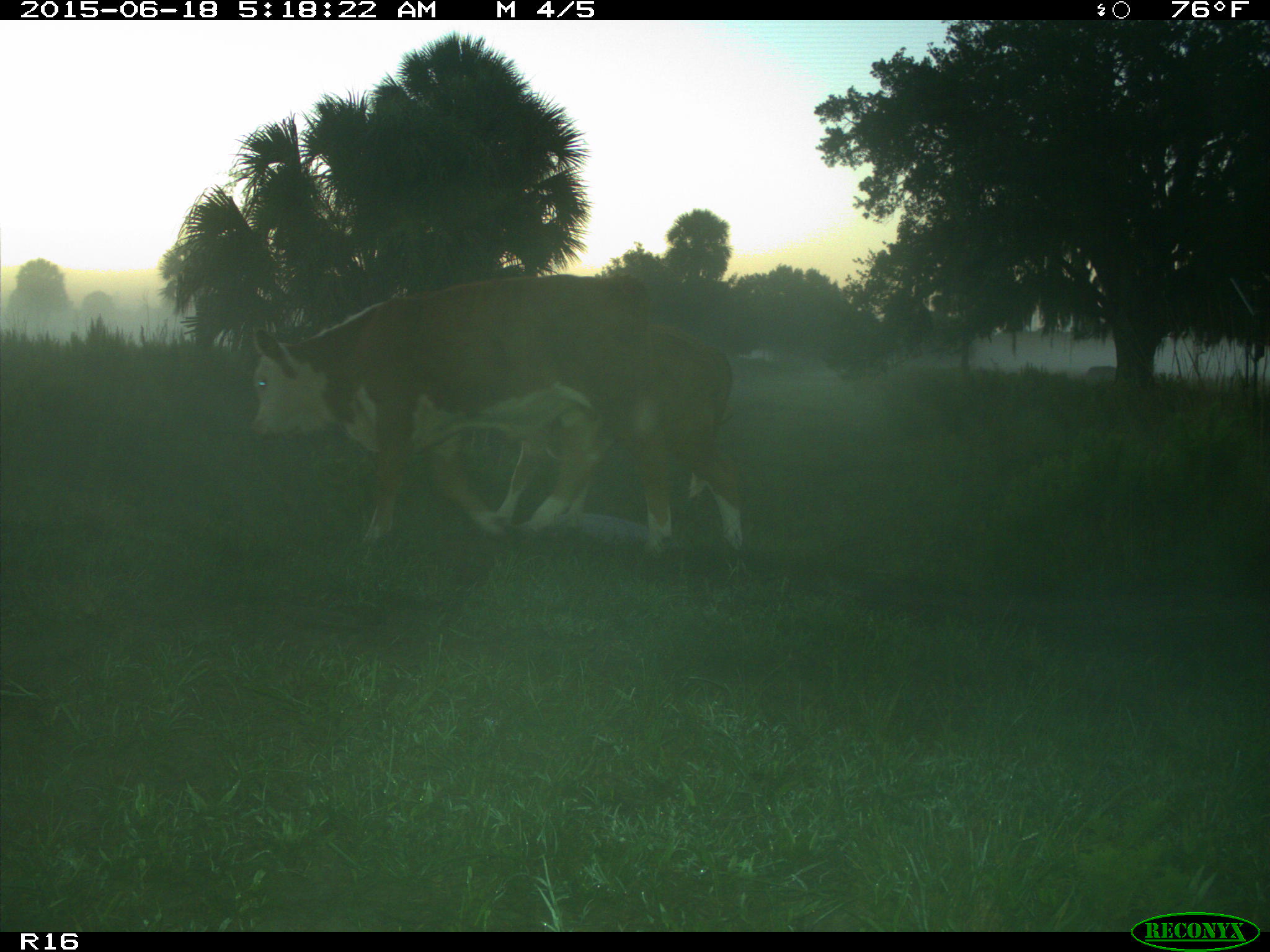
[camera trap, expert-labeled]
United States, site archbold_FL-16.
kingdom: Animalia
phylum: Chordata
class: Mammalia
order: Artiodactyla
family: Bovidae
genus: Bos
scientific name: Bos taurus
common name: domestic cow